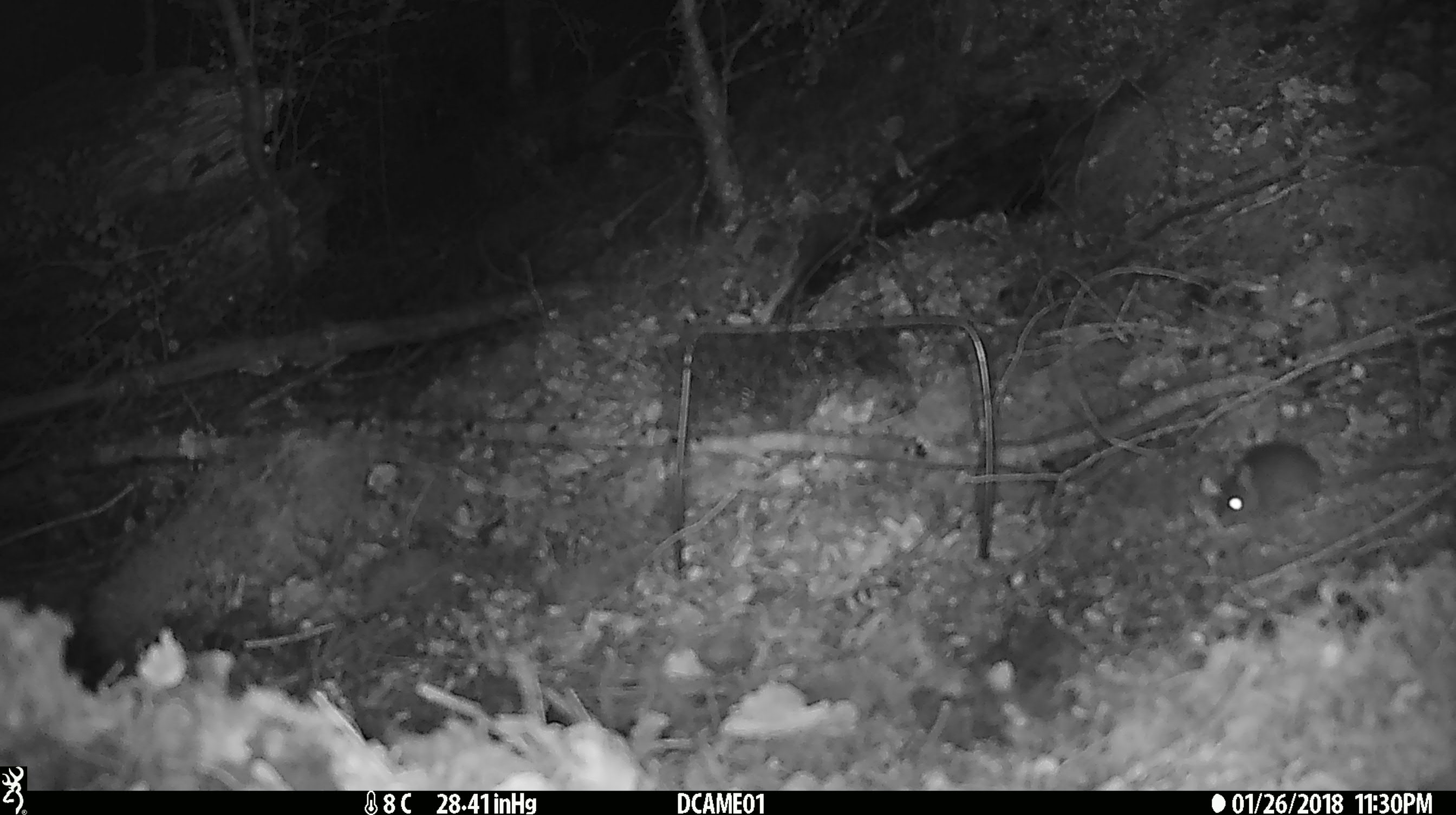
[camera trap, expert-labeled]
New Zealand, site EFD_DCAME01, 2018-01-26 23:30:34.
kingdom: Animalia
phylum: Chordata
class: Mammalia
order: Rodentia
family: Muridae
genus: Mus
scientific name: Mus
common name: mouse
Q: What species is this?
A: Mouse (Mus).